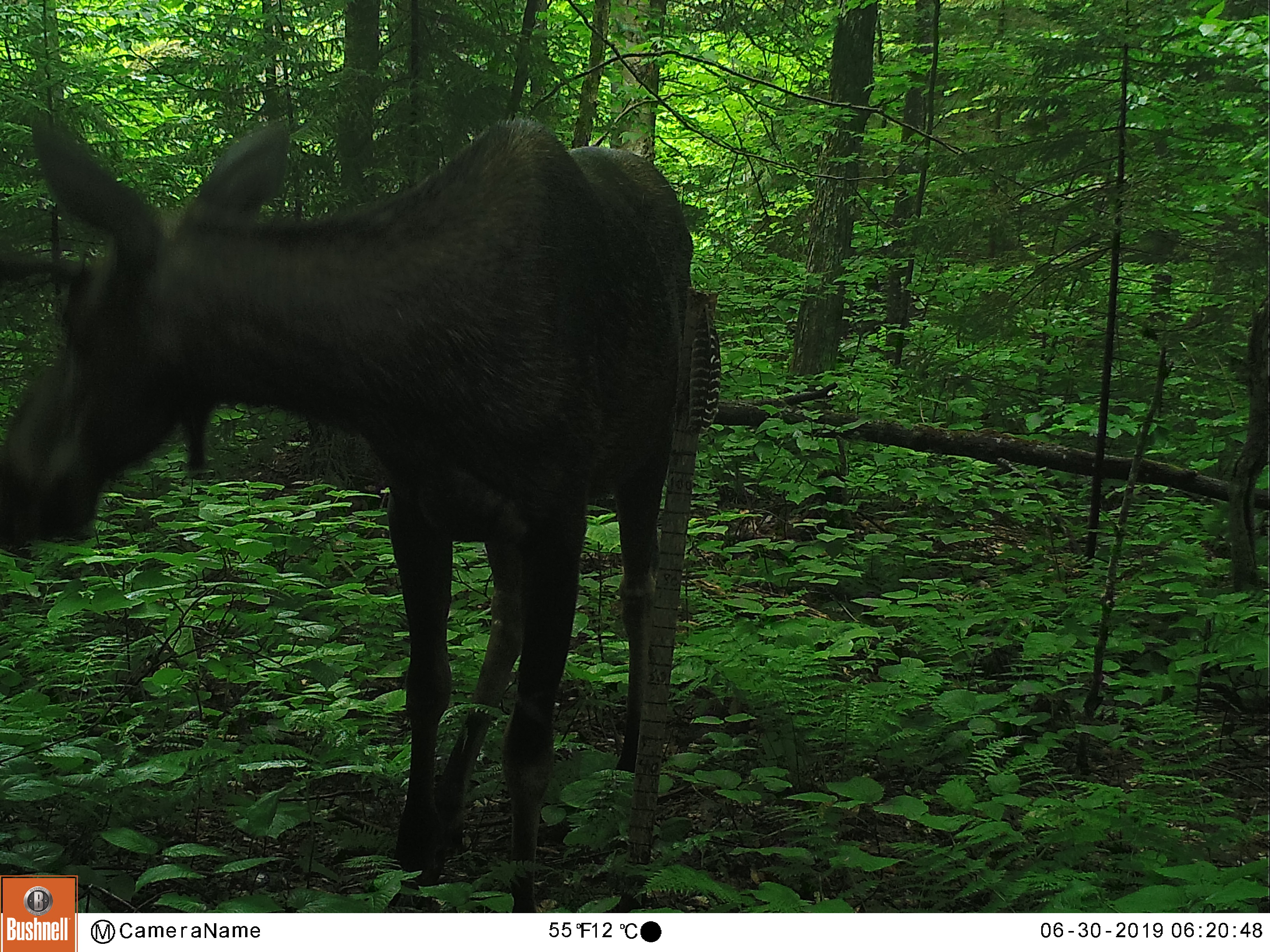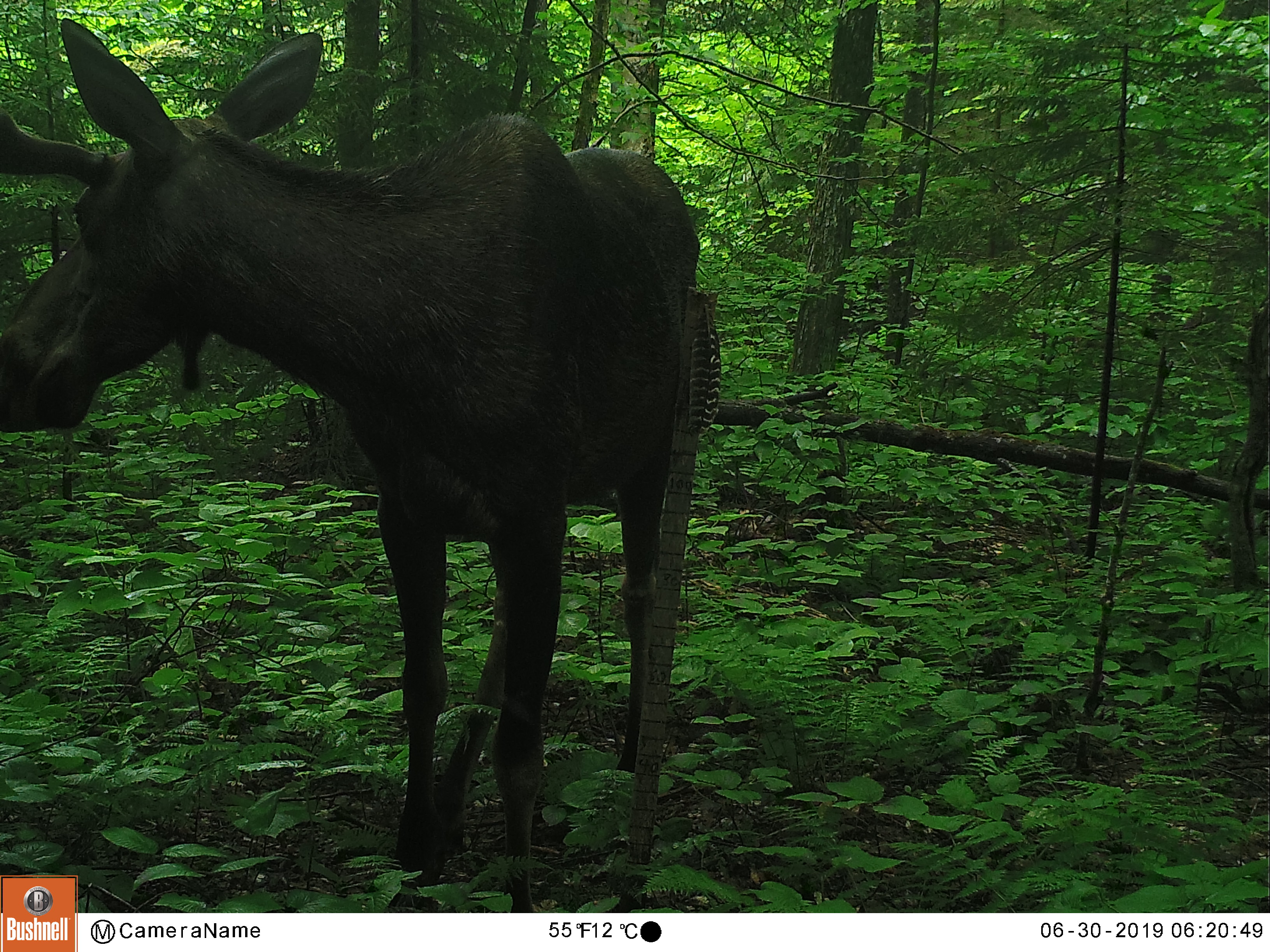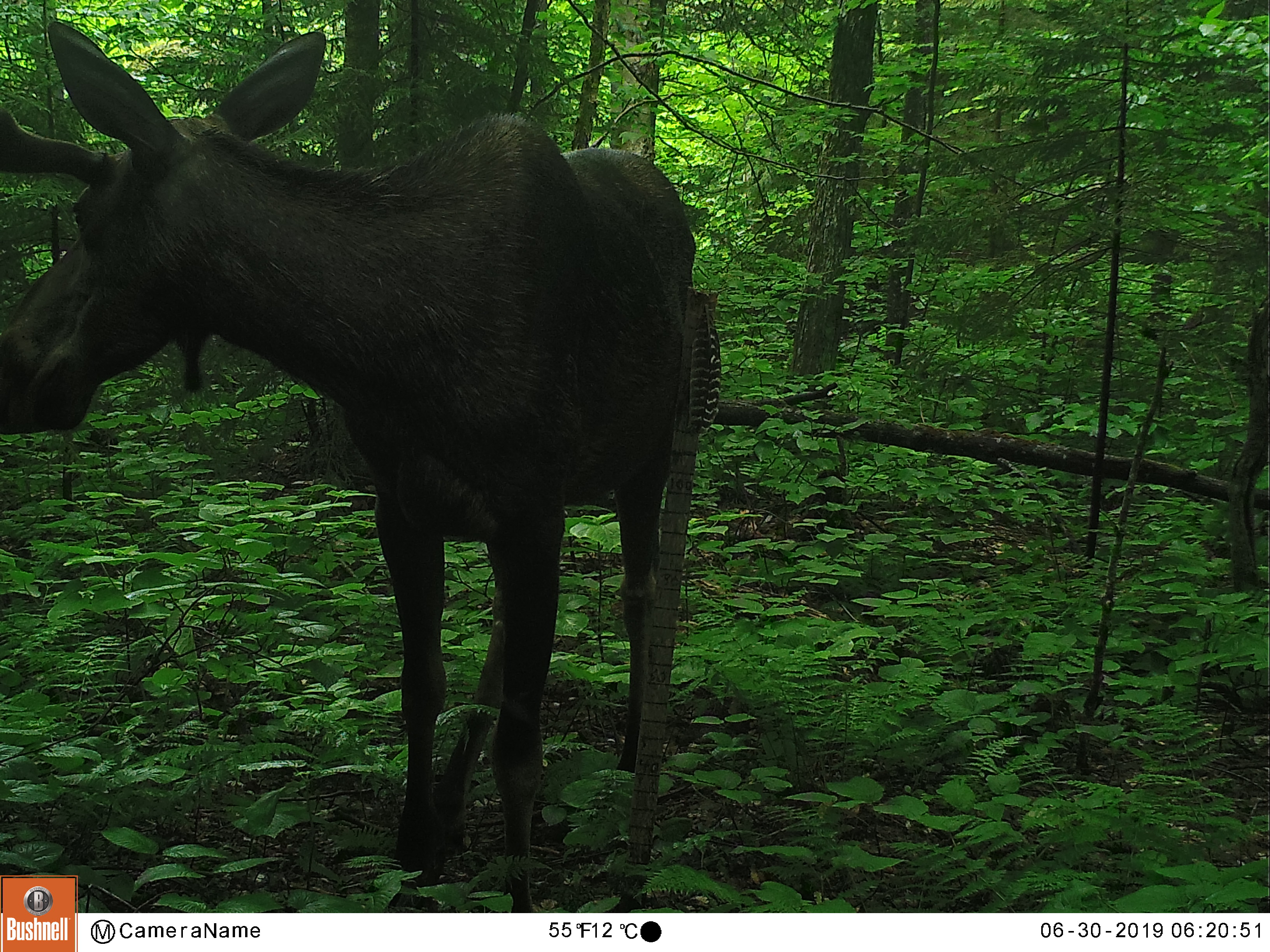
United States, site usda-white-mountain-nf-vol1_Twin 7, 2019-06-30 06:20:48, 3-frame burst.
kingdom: Animalia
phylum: Chordata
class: Mammalia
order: Artiodactyla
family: Cervidae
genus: Alces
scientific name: Alces alces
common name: moose